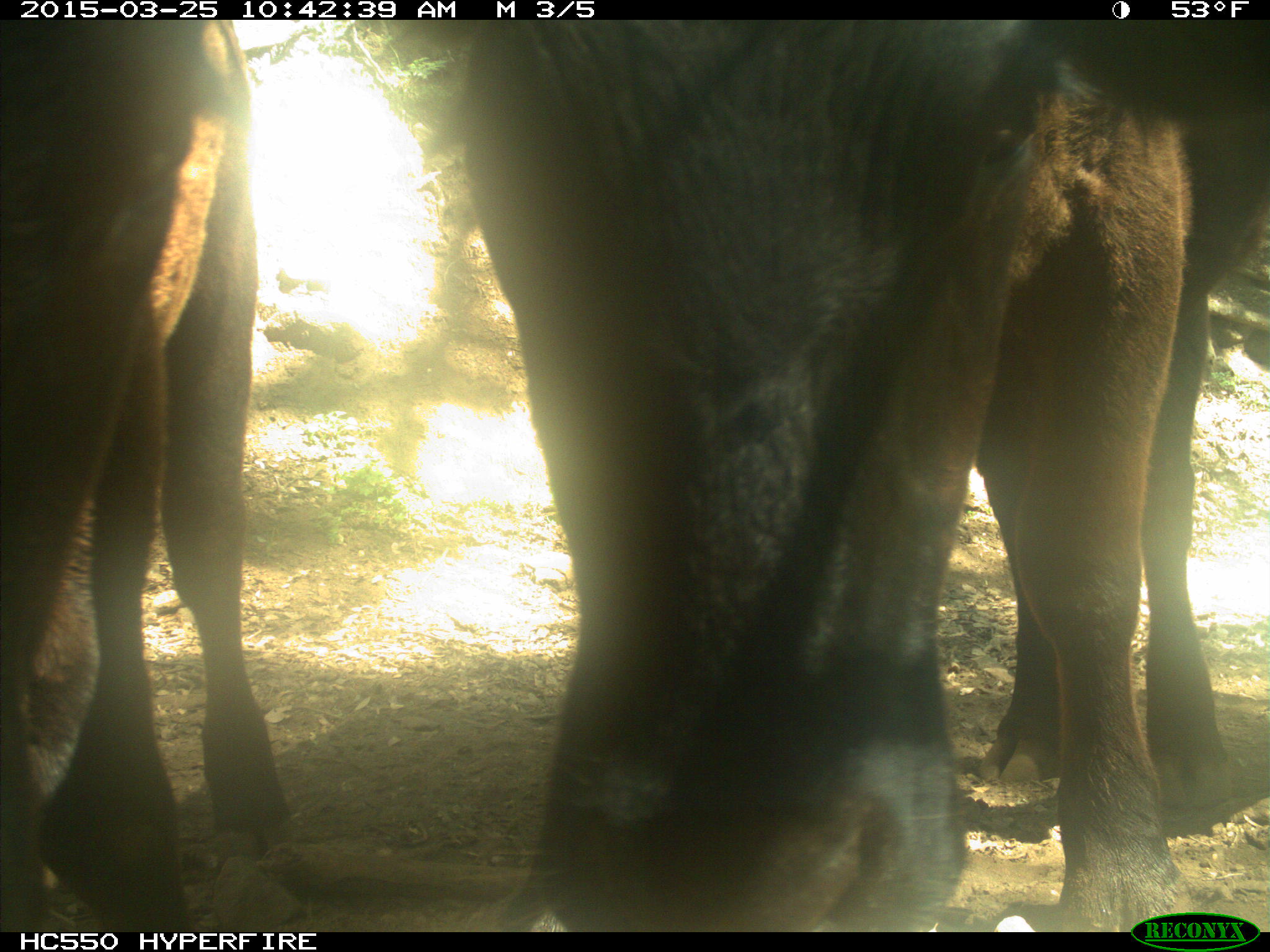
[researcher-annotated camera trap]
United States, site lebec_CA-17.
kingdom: Animalia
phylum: Chordata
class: Mammalia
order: Artiodactyla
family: Bovidae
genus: Bos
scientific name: Bos taurus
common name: domestic cow